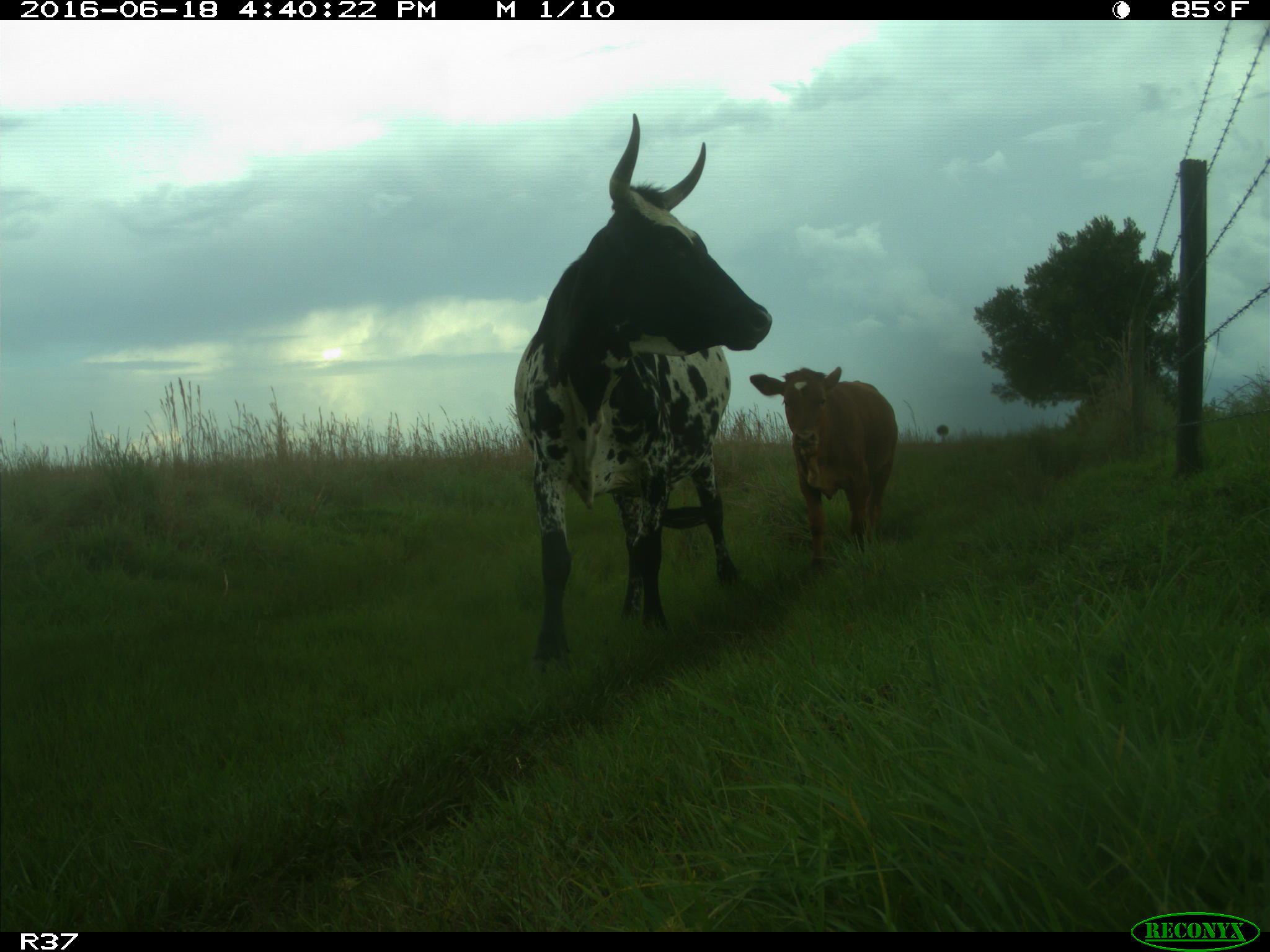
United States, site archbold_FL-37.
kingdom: Animalia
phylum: Chordata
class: Mammalia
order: Artiodactyla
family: Bovidae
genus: Bos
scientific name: Bos taurus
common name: domestic cow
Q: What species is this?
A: Bos taurus (domestic cow).